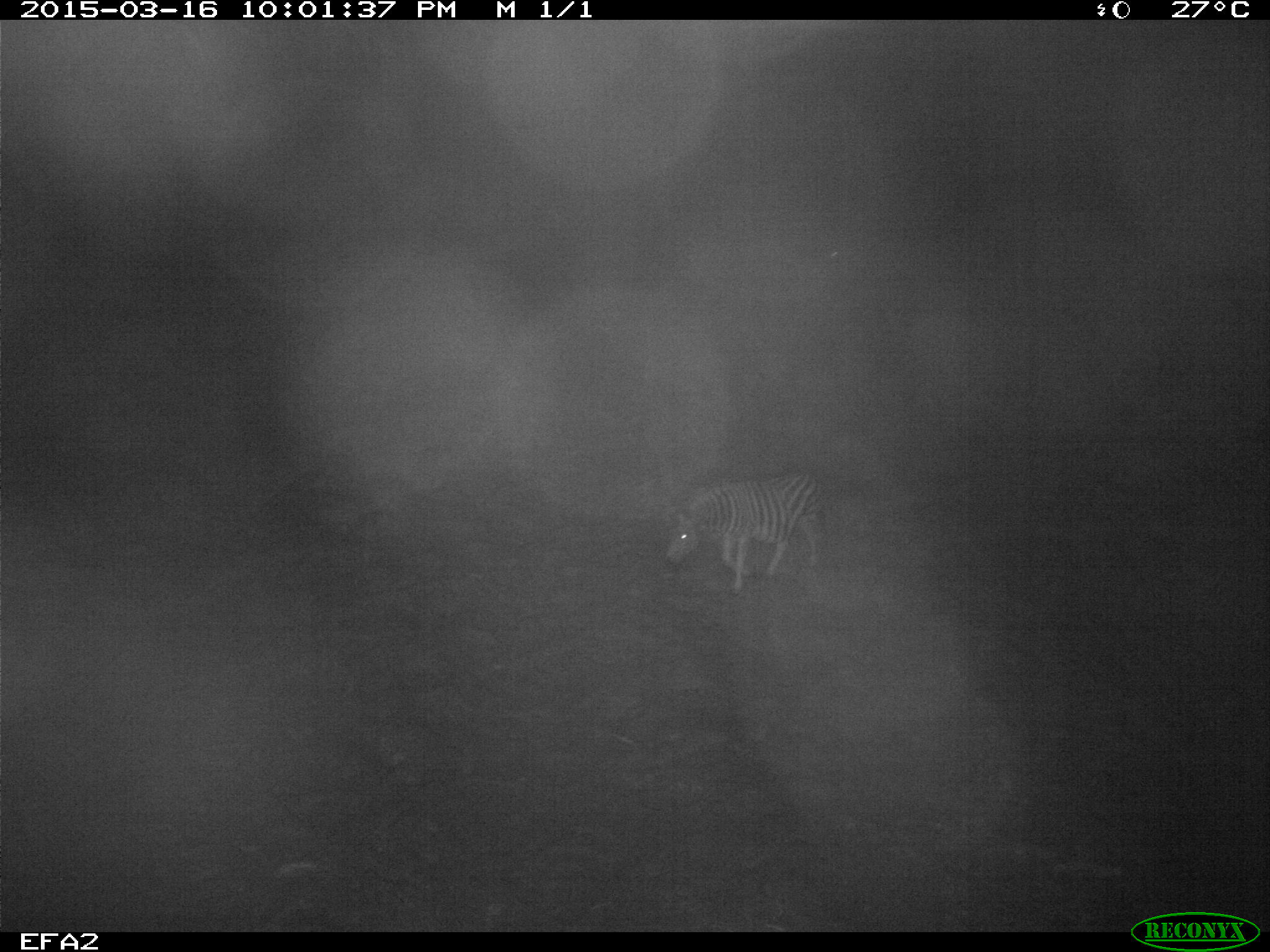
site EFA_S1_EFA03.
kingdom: Animalia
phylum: Chordata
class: Mammalia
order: Perissodactyla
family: Equidae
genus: Equus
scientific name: Equus quagga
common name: plains zebra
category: zebraplains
Zebraplains (plains zebra) (Equus quagga), count 1. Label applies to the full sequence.